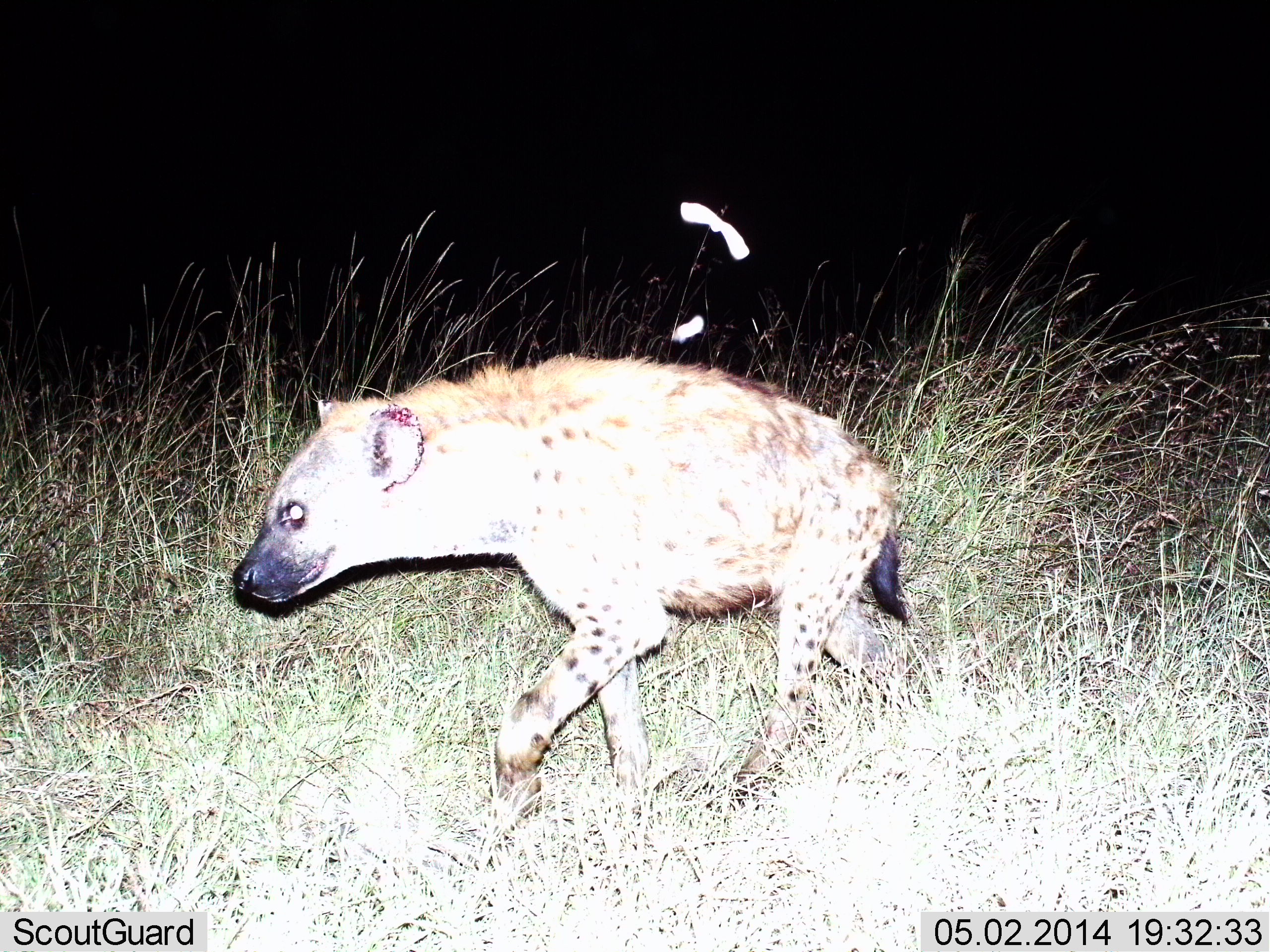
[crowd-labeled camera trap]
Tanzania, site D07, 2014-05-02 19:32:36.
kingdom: Animalia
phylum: Chordata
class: Mammalia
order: Carnivora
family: Hyaenidae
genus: Crocuta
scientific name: Crocuta crocuta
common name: spotted hyena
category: hyenaspotted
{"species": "hyenaspotted (spotted hyena) (Crocuta crocuta)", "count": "1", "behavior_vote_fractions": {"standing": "0%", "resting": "0%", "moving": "100%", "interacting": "0%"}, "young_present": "0%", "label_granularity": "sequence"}